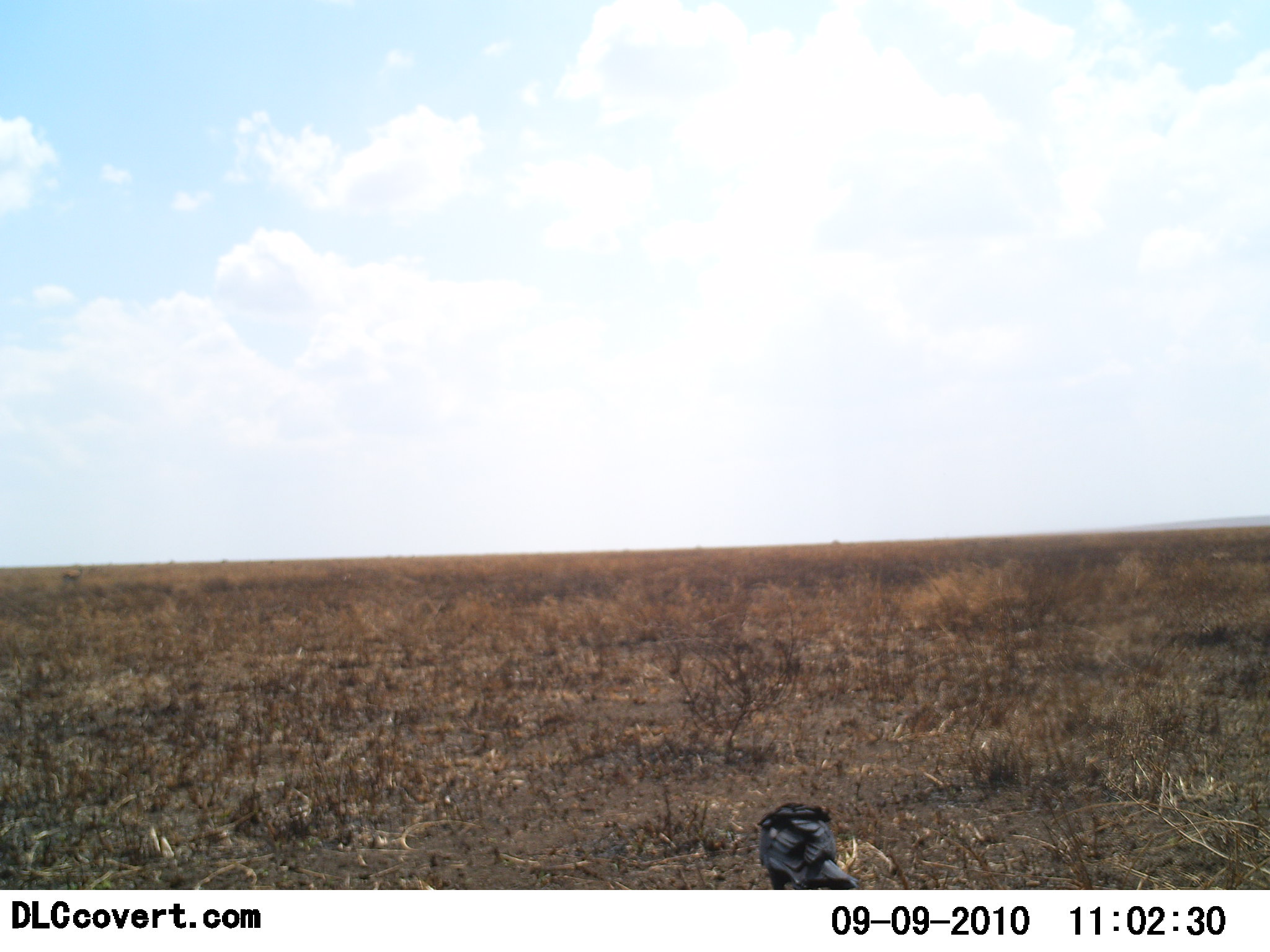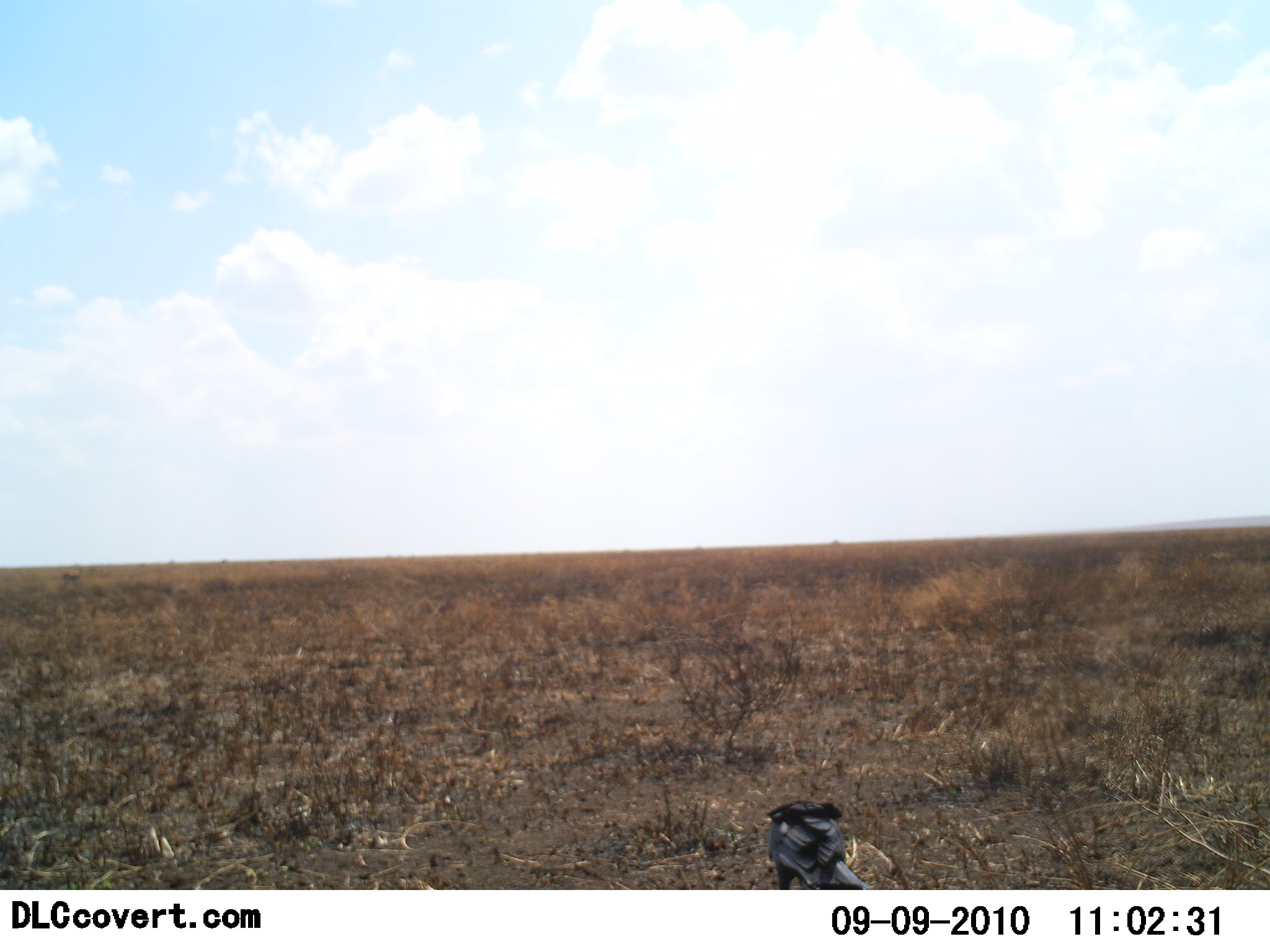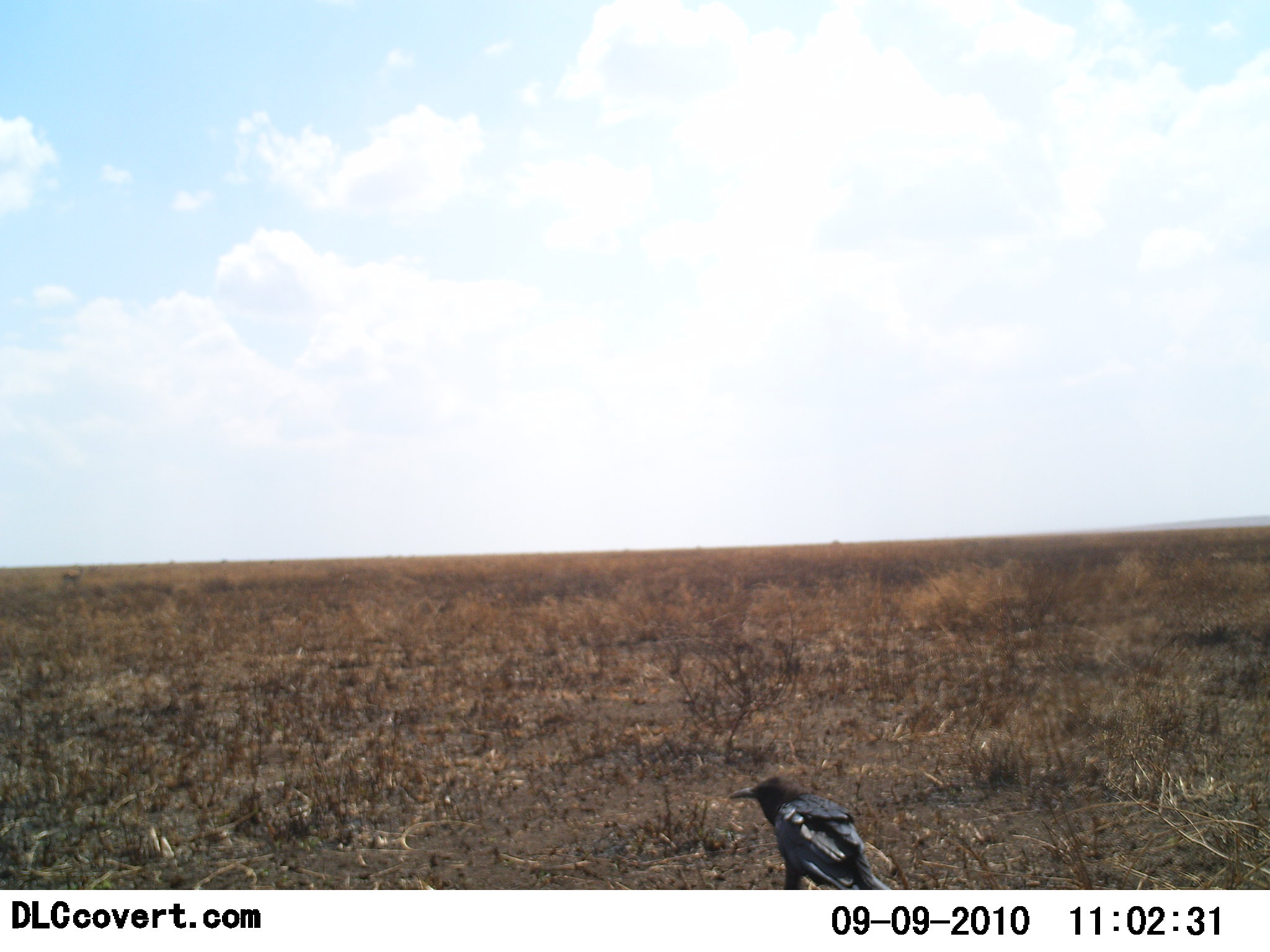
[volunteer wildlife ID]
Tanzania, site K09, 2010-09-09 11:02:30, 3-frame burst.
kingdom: Animalia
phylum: Chordata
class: Aves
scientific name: Aves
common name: bird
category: otherbird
Otherbird (bird) (Aves), count 1. Behavior (volunteer vote fractions): standing 57%, resting 0%, moving 14%, interacting 0%. Young present (vote fraction): 0%. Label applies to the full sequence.